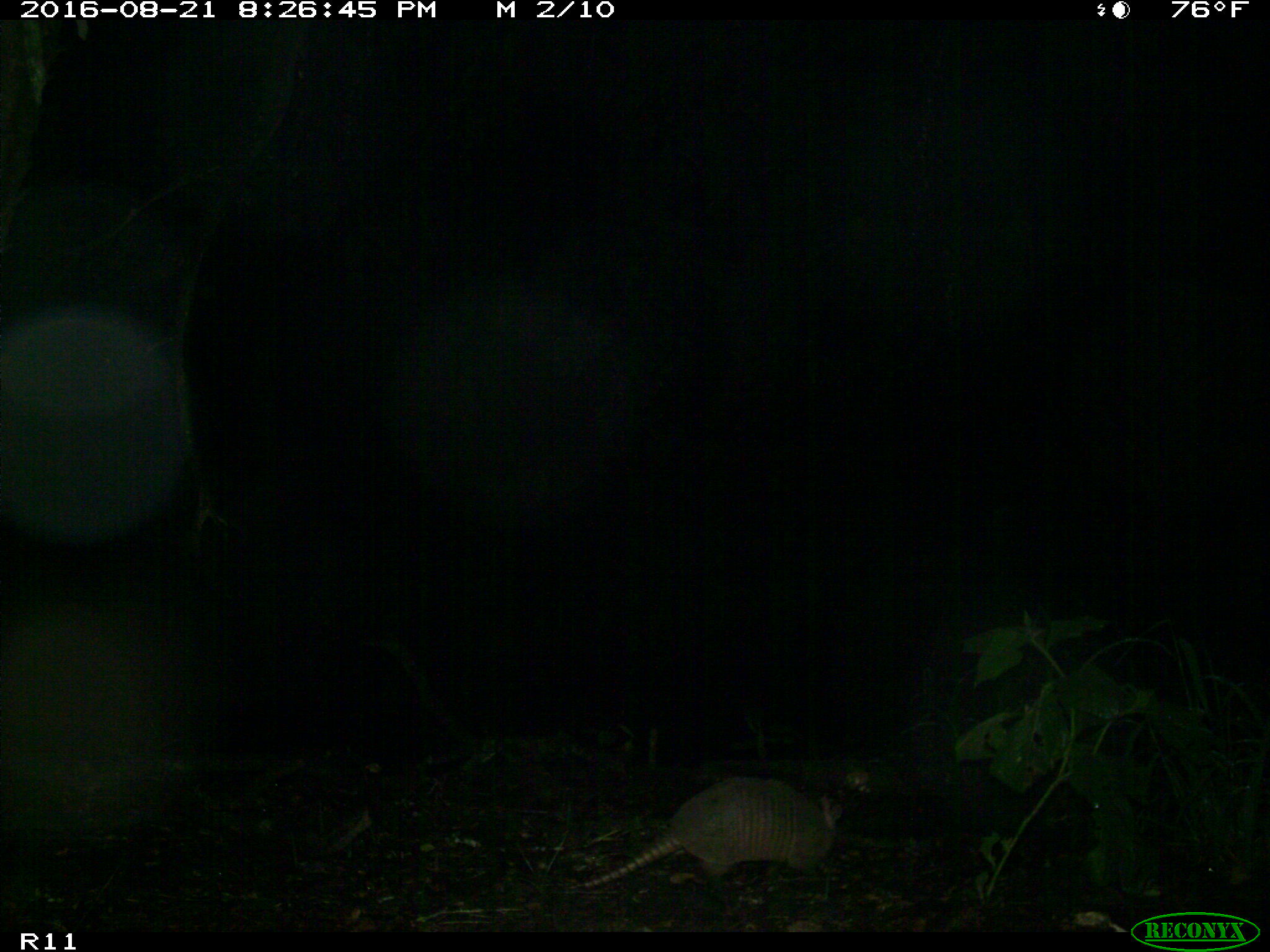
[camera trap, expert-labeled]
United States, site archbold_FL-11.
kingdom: Animalia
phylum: Chordata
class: Mammalia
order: Cingulata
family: Dasypodidae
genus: Dasypus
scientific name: Dasypus novemcinctus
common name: nine-banded armadillo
Dasypus novemcinctus (nine-banded armadillo).